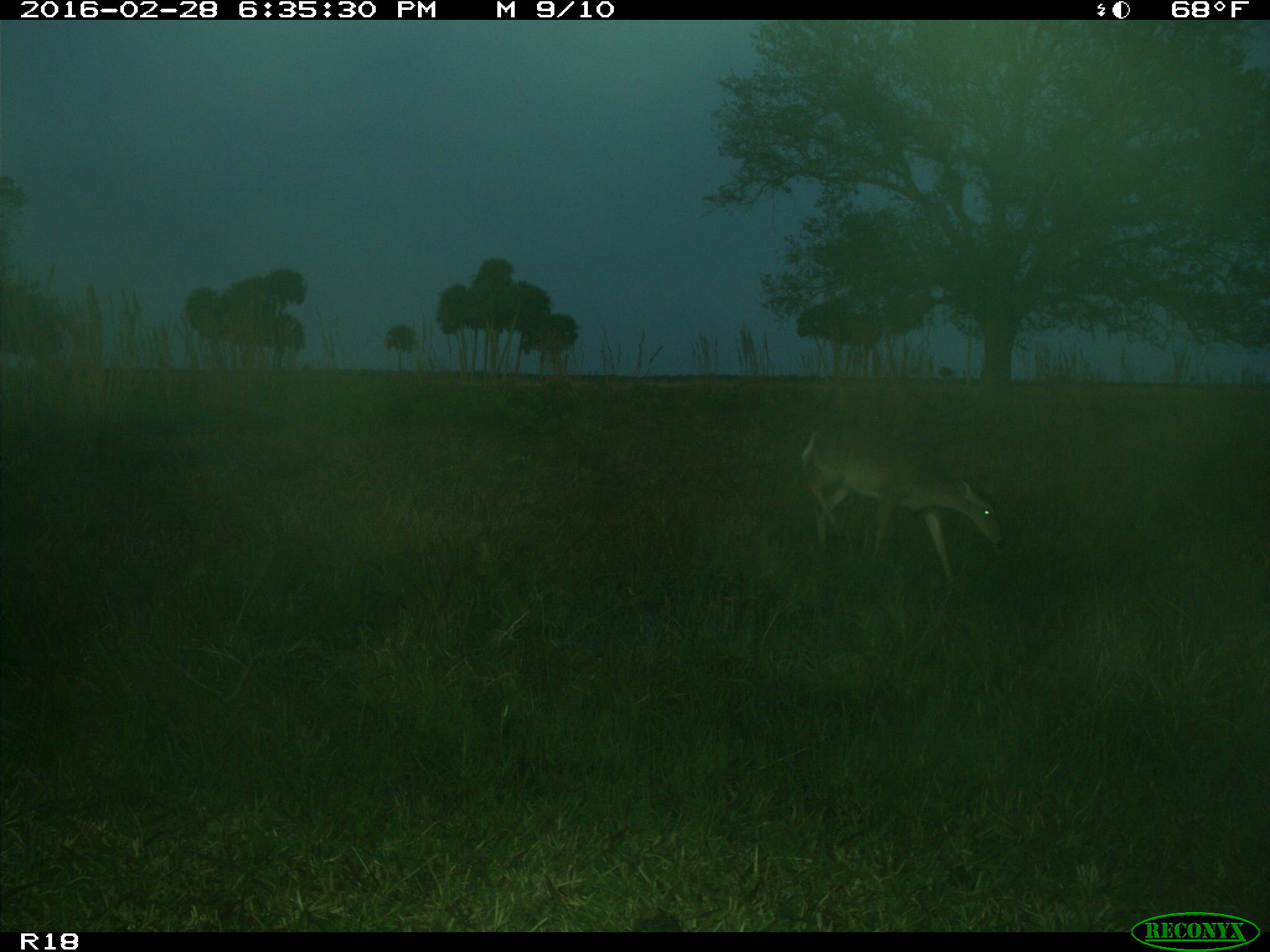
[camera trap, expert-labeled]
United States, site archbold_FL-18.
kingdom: Animalia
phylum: Chordata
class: Mammalia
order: Artiodactyla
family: Cervidae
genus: Odocoileus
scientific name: Odocoileus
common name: deer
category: unidentified deer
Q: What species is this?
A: Unidentified deer (deer) (Odocoileus).